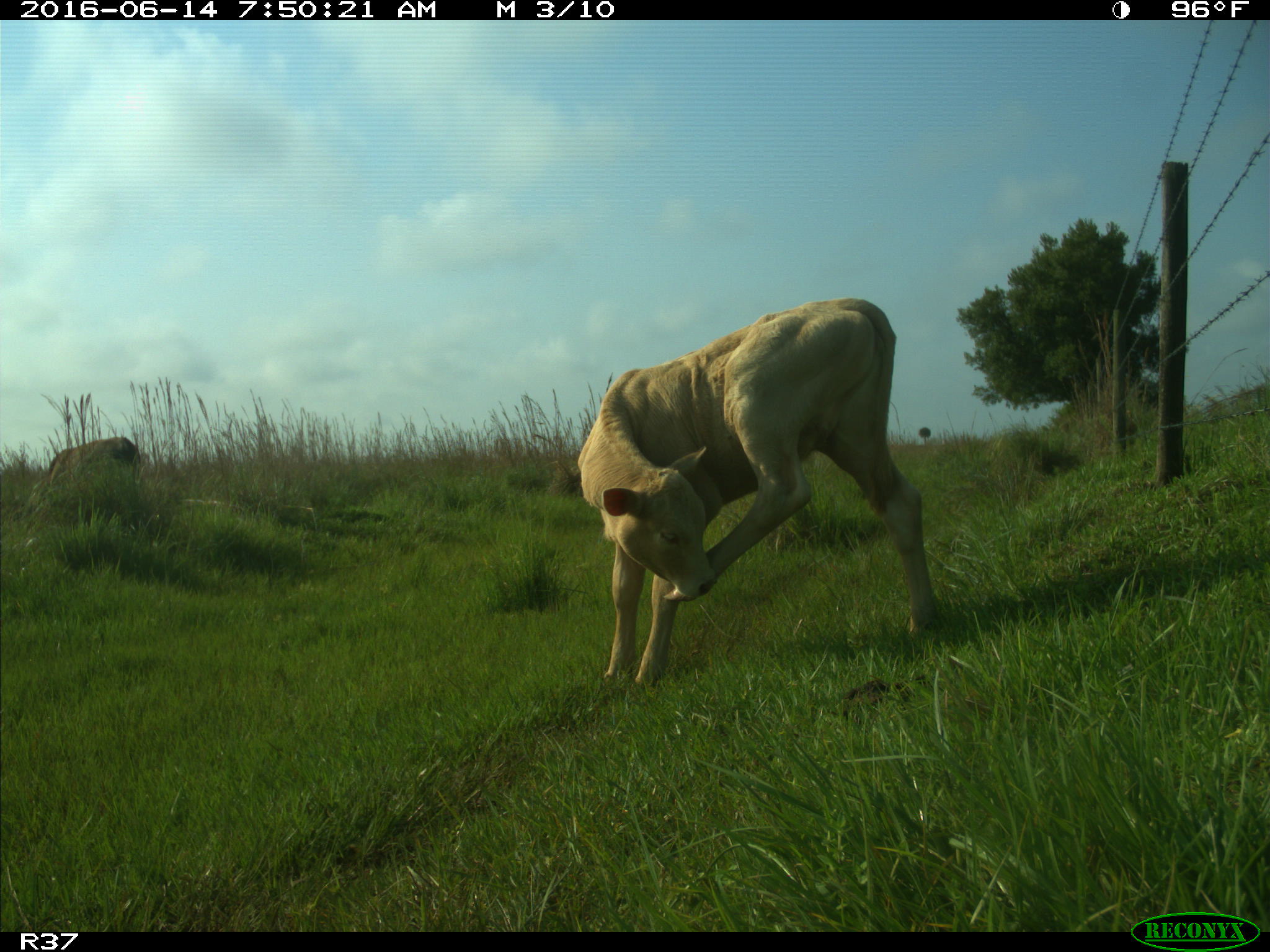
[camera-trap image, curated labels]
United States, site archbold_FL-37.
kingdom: Animalia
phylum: Chordata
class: Mammalia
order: Artiodactyla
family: Bovidae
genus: Bos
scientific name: Bos taurus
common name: domestic cow